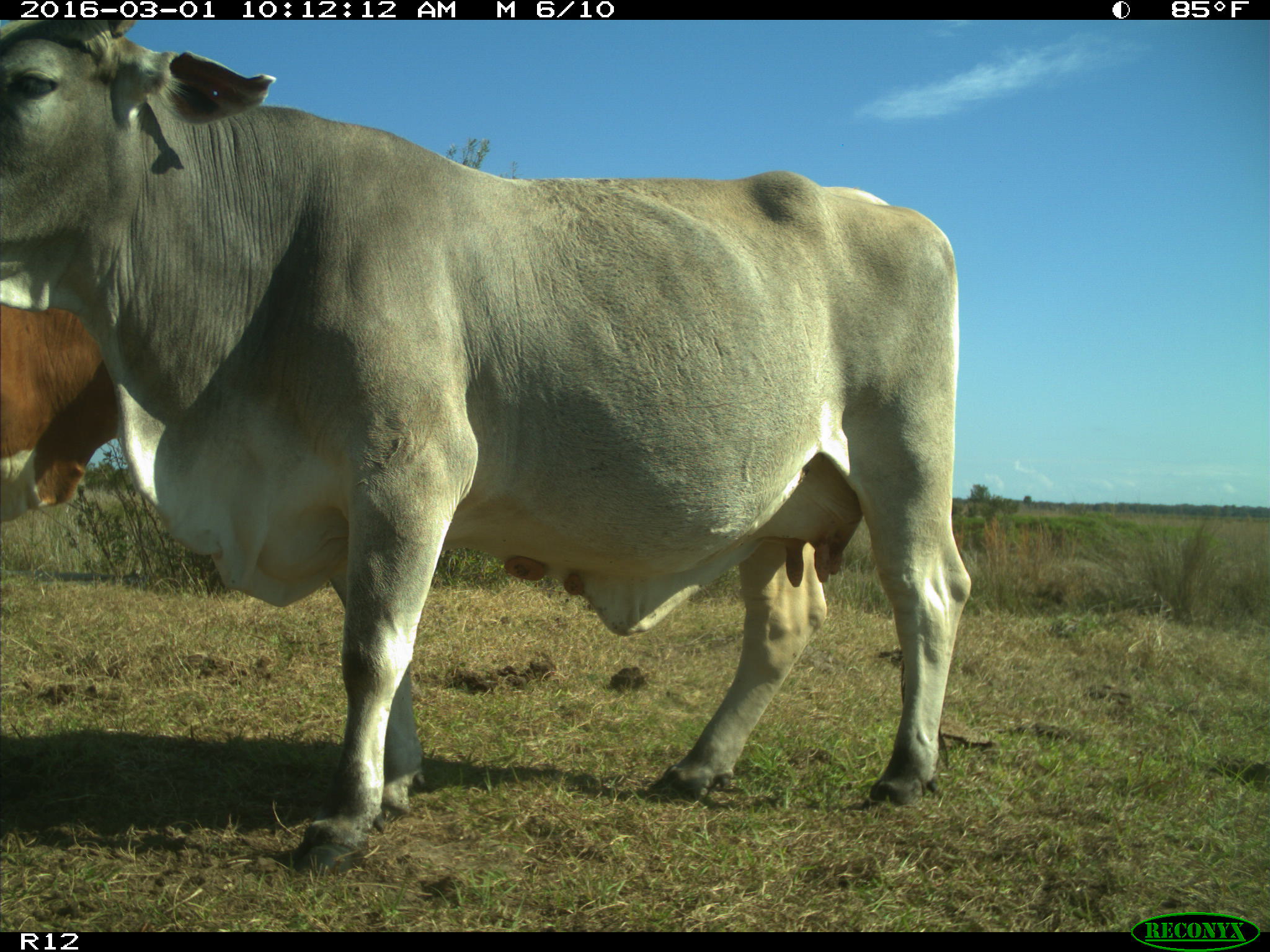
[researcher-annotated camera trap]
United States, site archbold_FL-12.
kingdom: Animalia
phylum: Chordata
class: Mammalia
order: Artiodactyla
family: Bovidae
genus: Bos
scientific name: Bos taurus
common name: domestic cow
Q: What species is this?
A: Bos taurus (domestic cow).